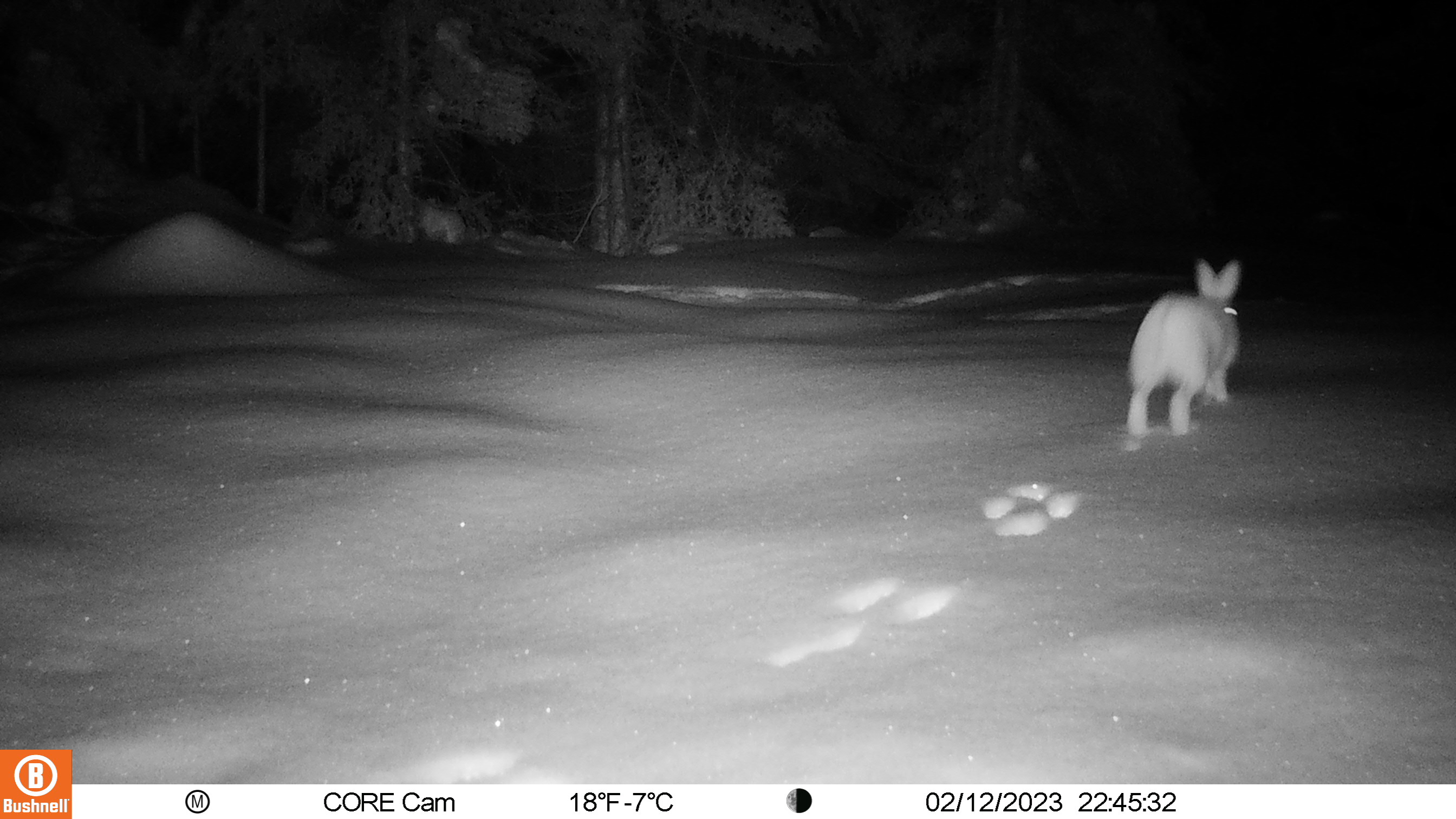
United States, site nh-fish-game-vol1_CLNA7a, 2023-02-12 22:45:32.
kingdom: Animalia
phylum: Chordata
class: Mammalia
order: Lagomorpha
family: Leporidae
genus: Lepus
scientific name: Lepus americanus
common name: snowshoe hare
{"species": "snowshoe hare (Lepus americanus)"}